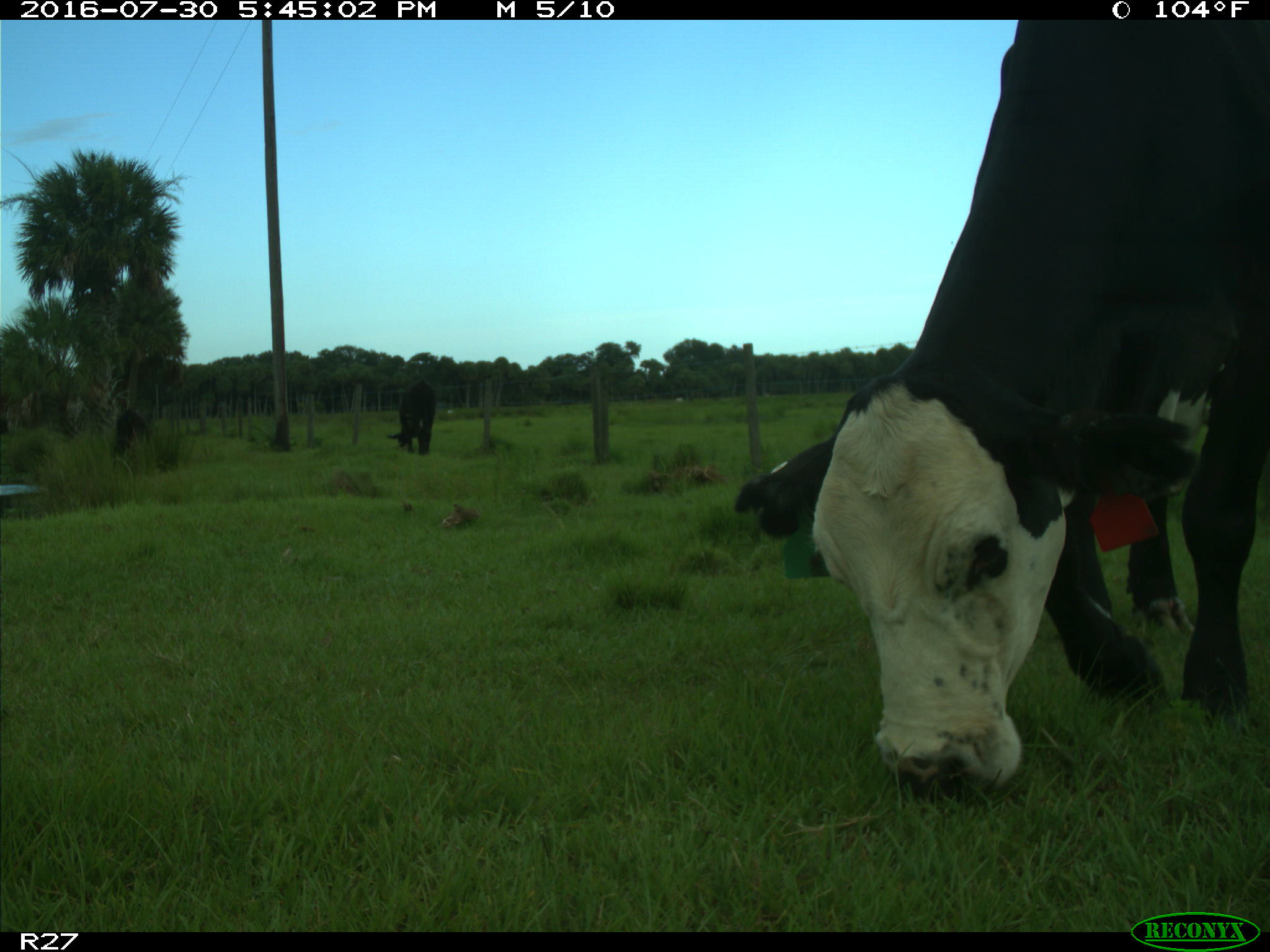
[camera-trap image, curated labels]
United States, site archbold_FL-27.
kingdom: Animalia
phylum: Chordata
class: Mammalia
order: Artiodactyla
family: Bovidae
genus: Bos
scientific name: Bos taurus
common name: domestic cow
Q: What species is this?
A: Bos taurus (domestic cow).